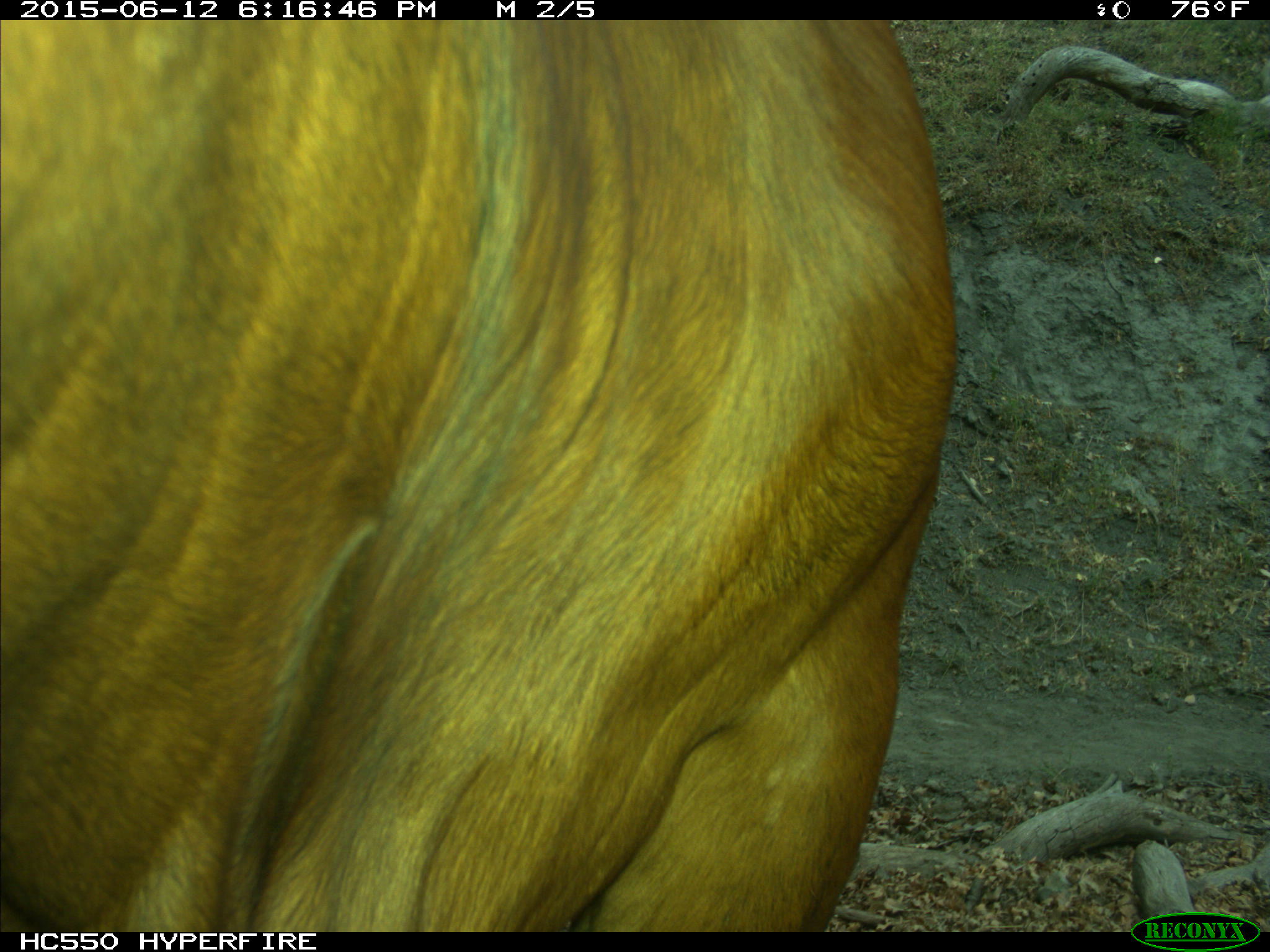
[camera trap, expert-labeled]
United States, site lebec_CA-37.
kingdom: Animalia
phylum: Chordata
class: Mammalia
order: Artiodactyla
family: Bovidae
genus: Bos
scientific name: Bos taurus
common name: domestic cow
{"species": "Bos taurus (domestic cow)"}